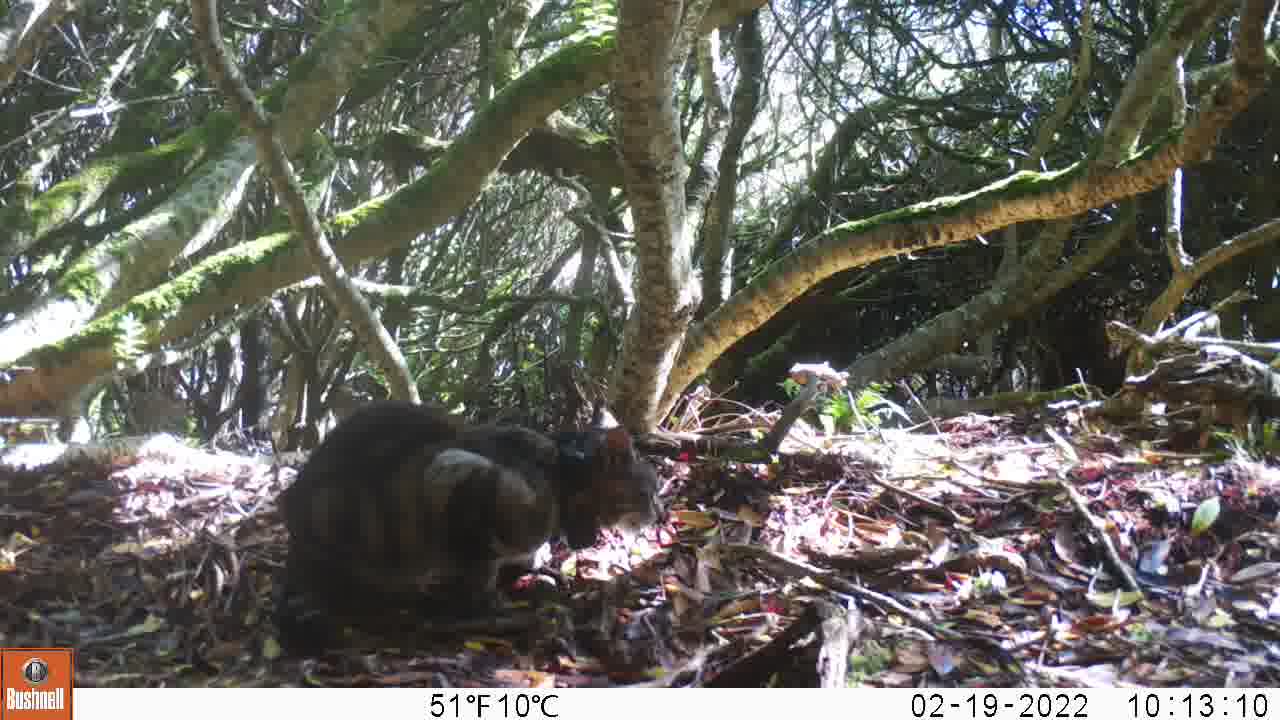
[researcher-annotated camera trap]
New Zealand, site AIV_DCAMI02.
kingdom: Animalia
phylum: Chordata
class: Mammalia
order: Carnivora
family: Felidae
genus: Felis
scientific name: Felis catus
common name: domestic cat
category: cat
Cat (domestic cat) (Felis catus).